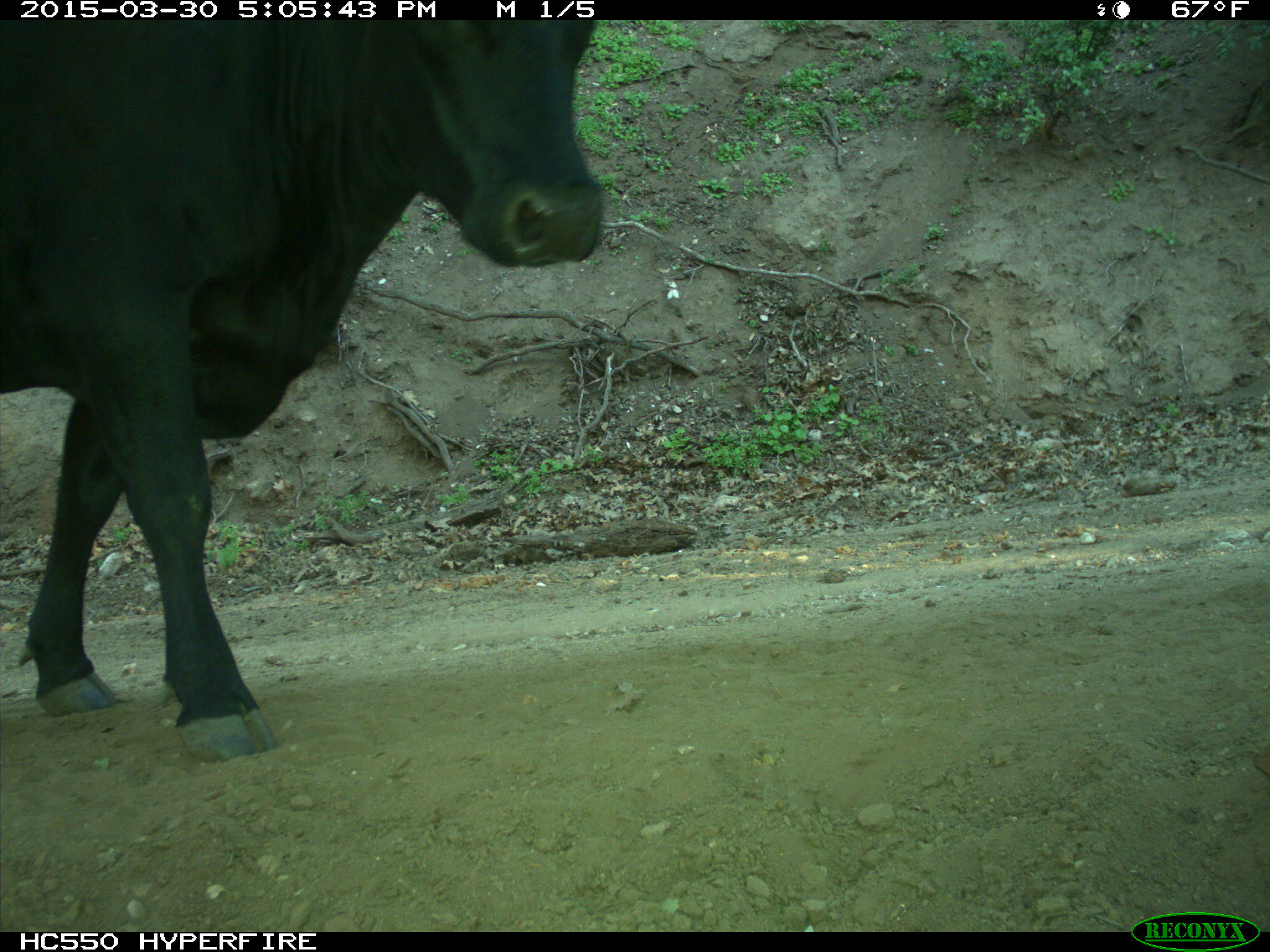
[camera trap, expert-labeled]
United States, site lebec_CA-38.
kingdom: Animalia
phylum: Chordata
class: Mammalia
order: Artiodactyla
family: Bovidae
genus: Bos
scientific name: Bos taurus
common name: domestic cow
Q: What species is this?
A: Bos taurus (domestic cow).